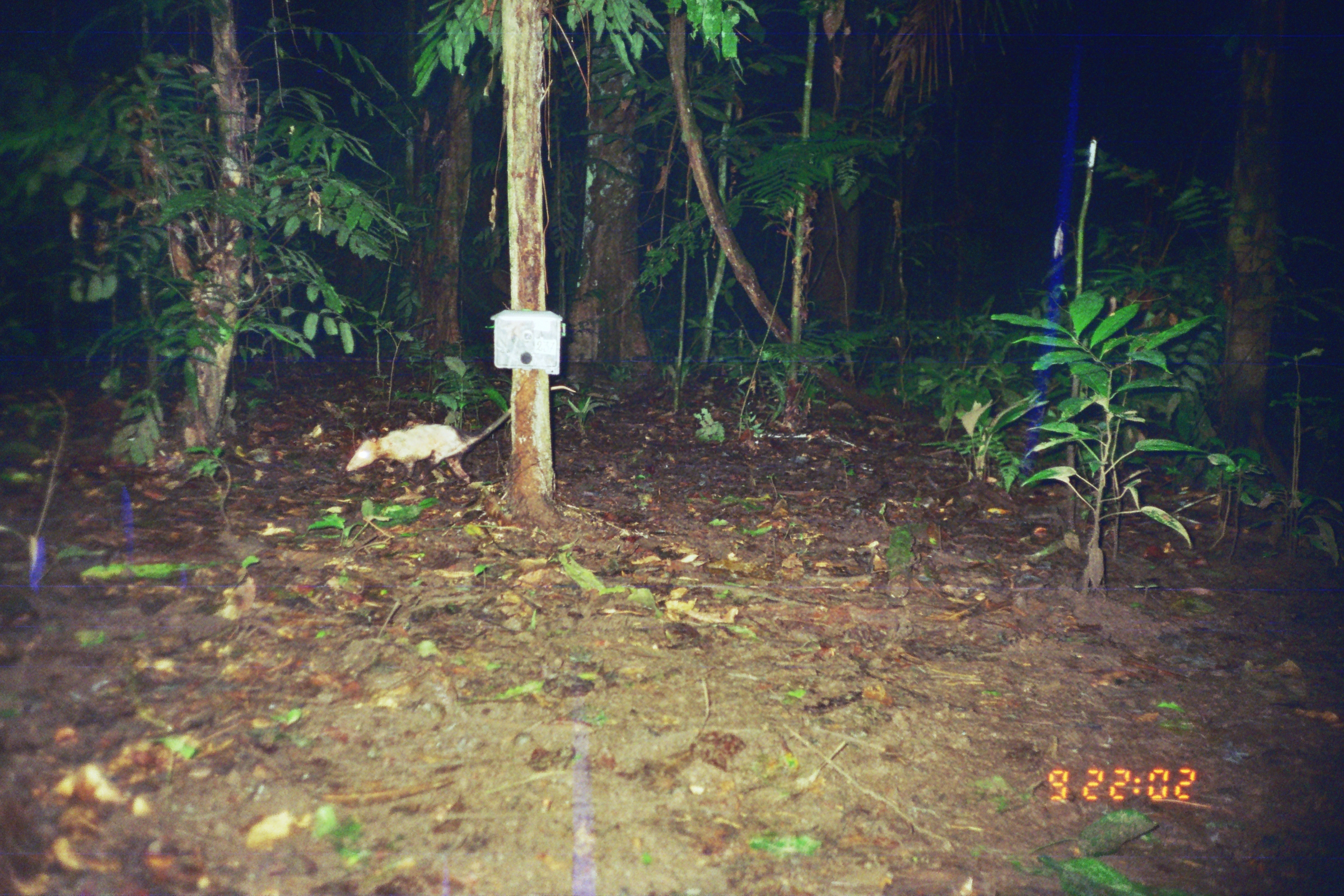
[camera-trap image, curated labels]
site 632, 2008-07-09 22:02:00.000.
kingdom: Animalia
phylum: Chordata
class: Mammalia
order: Didelphimorphia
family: Didelphidae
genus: Didelphis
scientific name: Didelphis marsupialis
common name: southern opossum